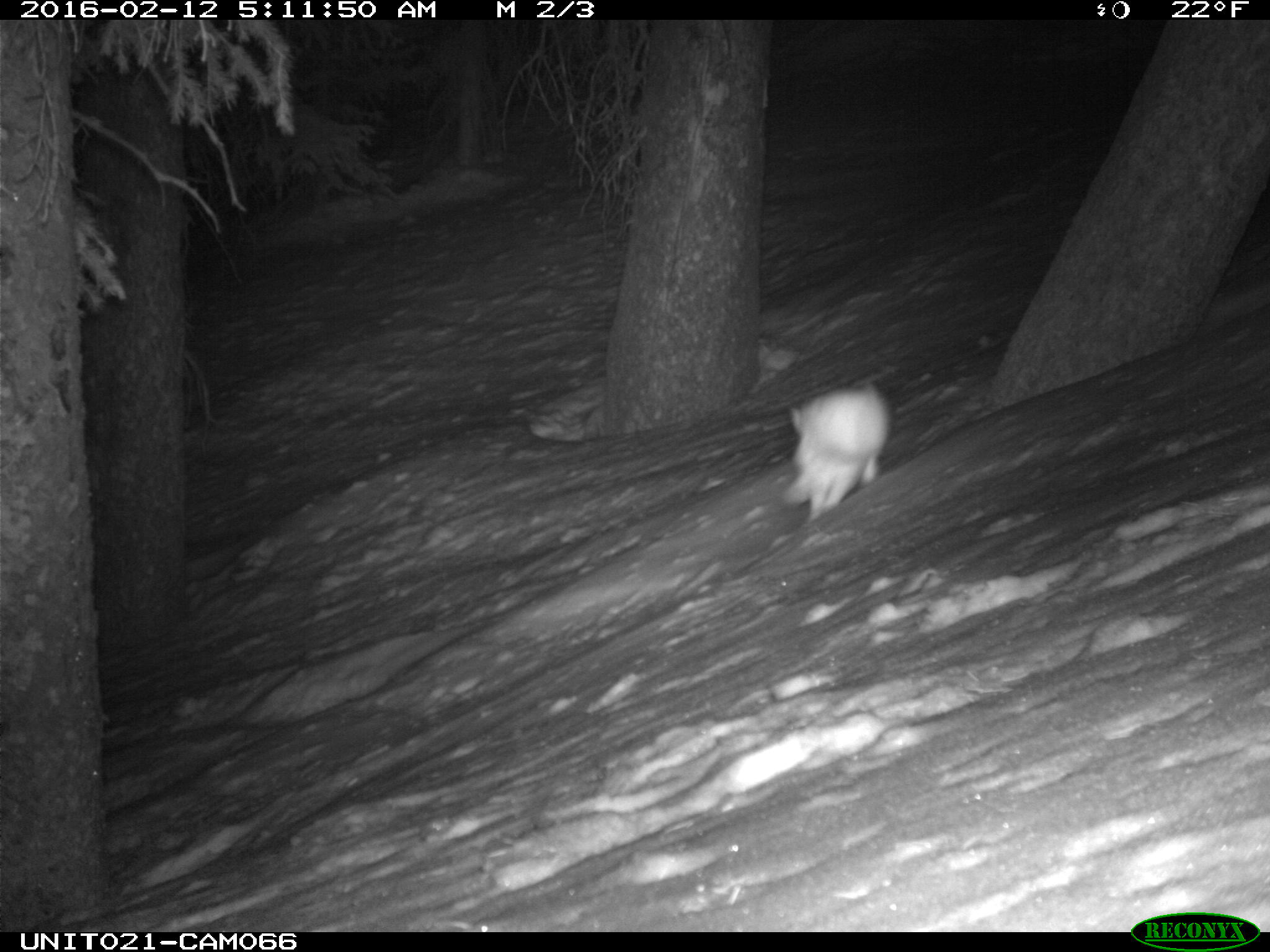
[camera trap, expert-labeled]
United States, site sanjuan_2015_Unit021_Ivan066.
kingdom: Animalia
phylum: Chordata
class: Mammalia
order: Lagomorpha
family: Leporidae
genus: Lepus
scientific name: Lepus americanus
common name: snowshoe hare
Lepus americanus (snowshoe hare).